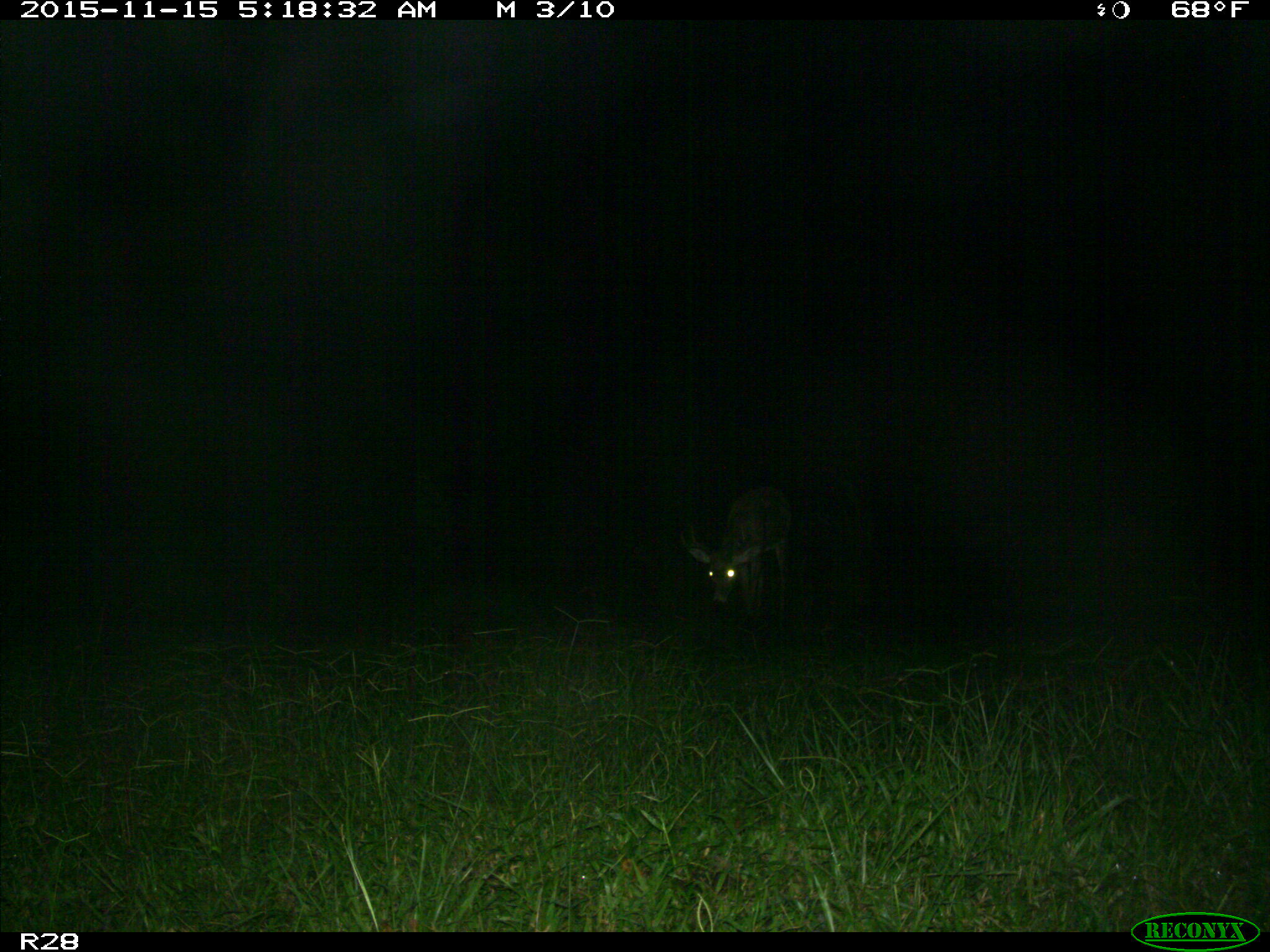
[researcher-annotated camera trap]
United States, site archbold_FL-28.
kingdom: Animalia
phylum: Chordata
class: Mammalia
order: Artiodactyla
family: Cervidae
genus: Odocoileus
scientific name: Odocoileus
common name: deer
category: unidentified deer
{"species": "unidentified deer (deer) (Odocoileus)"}